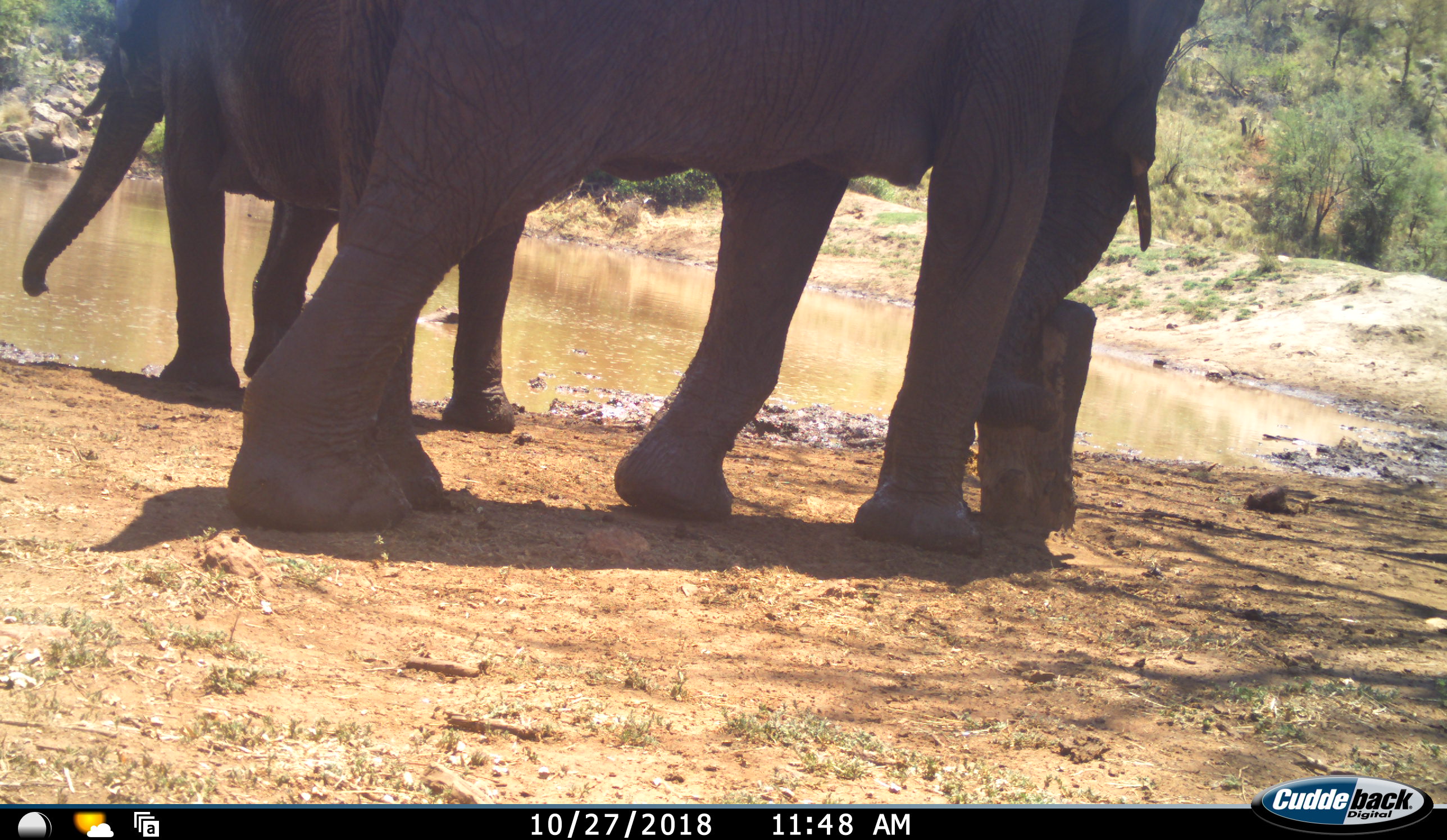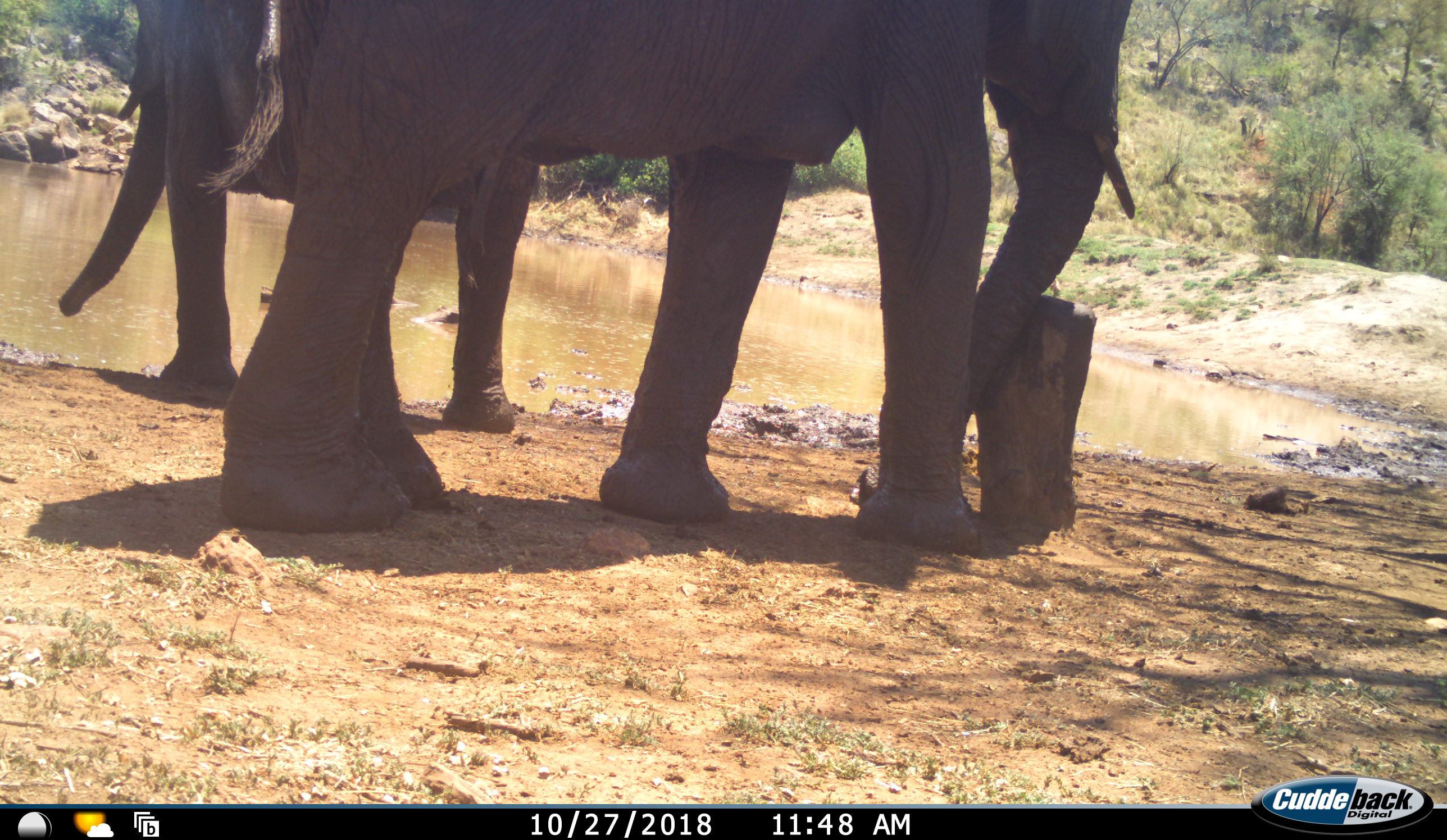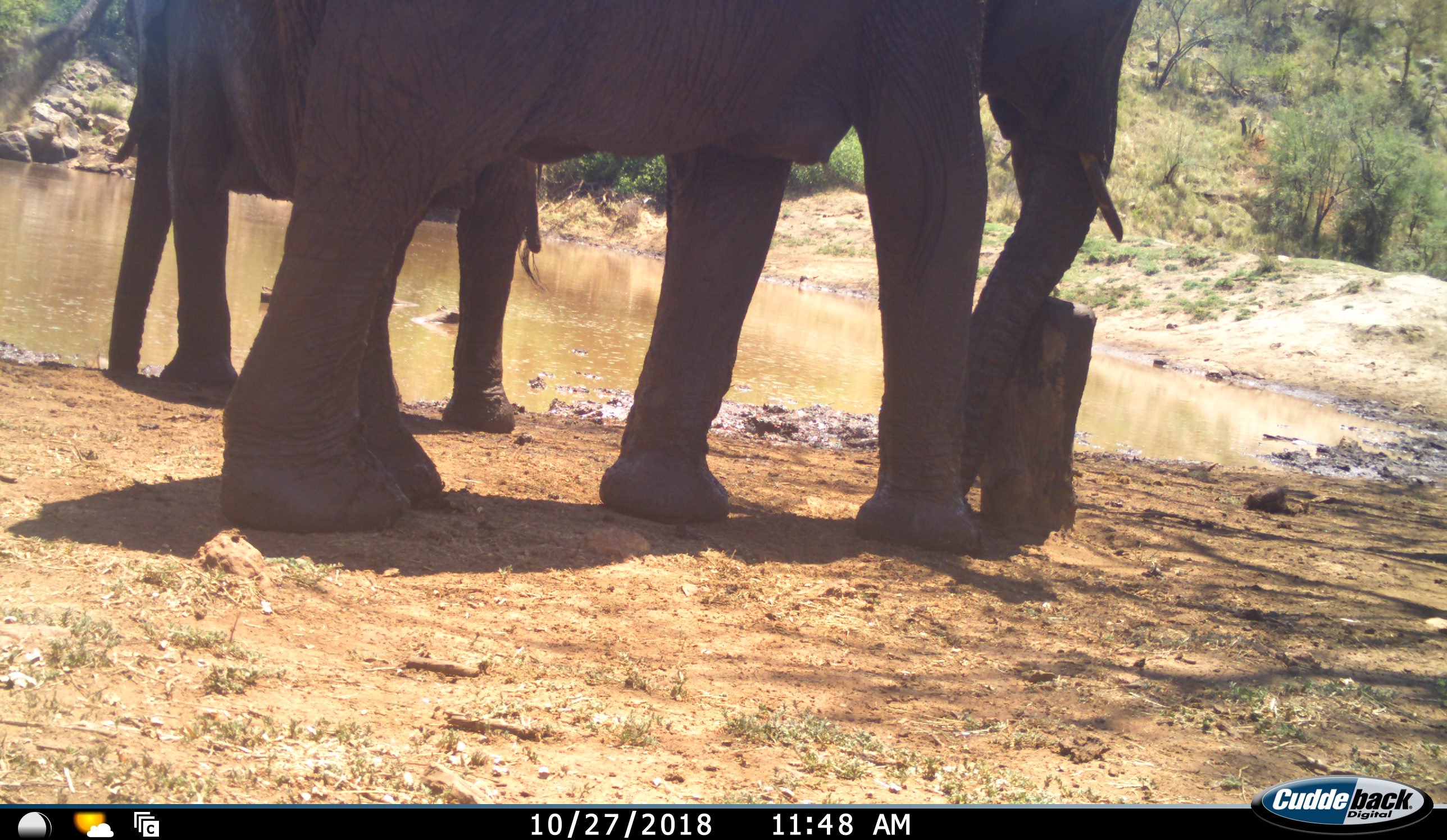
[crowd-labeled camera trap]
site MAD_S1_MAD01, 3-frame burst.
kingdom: Animalia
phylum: Chordata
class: Mammalia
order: Proboscidea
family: Elephantidae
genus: Loxodonta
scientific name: Loxodonta africana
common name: african bush elephant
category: elephant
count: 2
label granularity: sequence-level